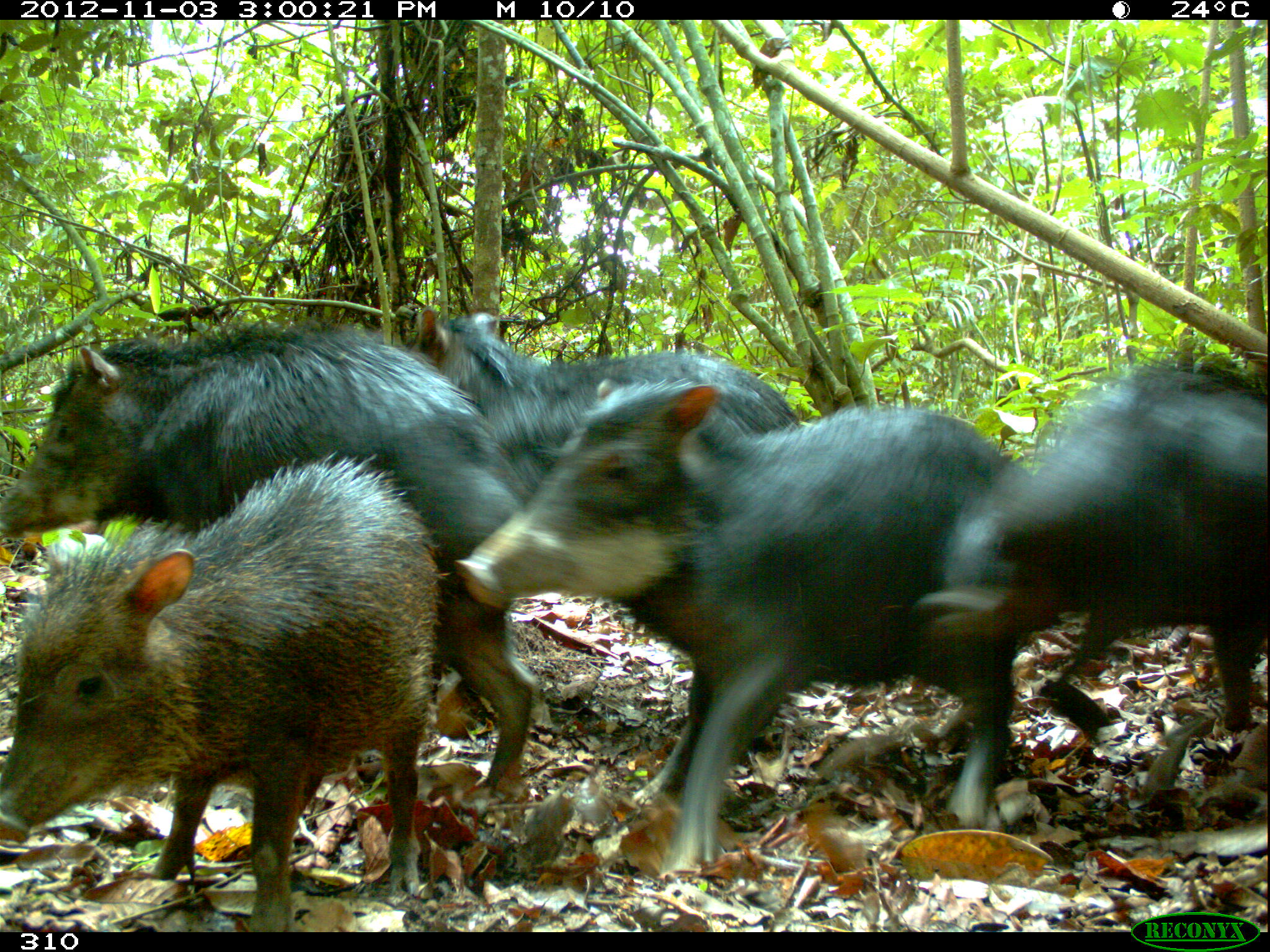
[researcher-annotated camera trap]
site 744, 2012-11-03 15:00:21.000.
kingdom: Animalia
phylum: Chordata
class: Mammalia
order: Artiodactyla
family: Tayassuidae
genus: Tayassu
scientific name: Tayassu pecari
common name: white-lipped peccary